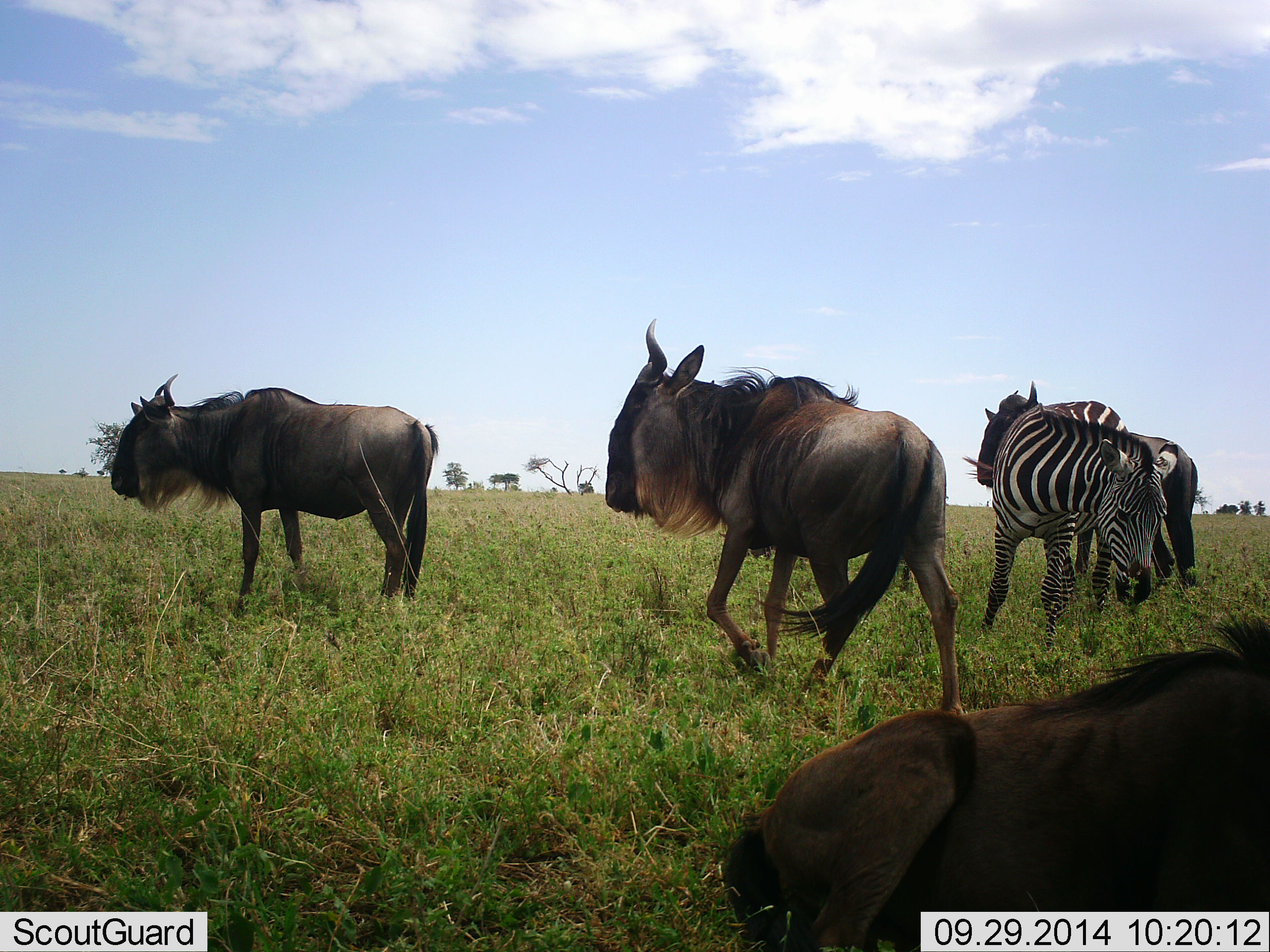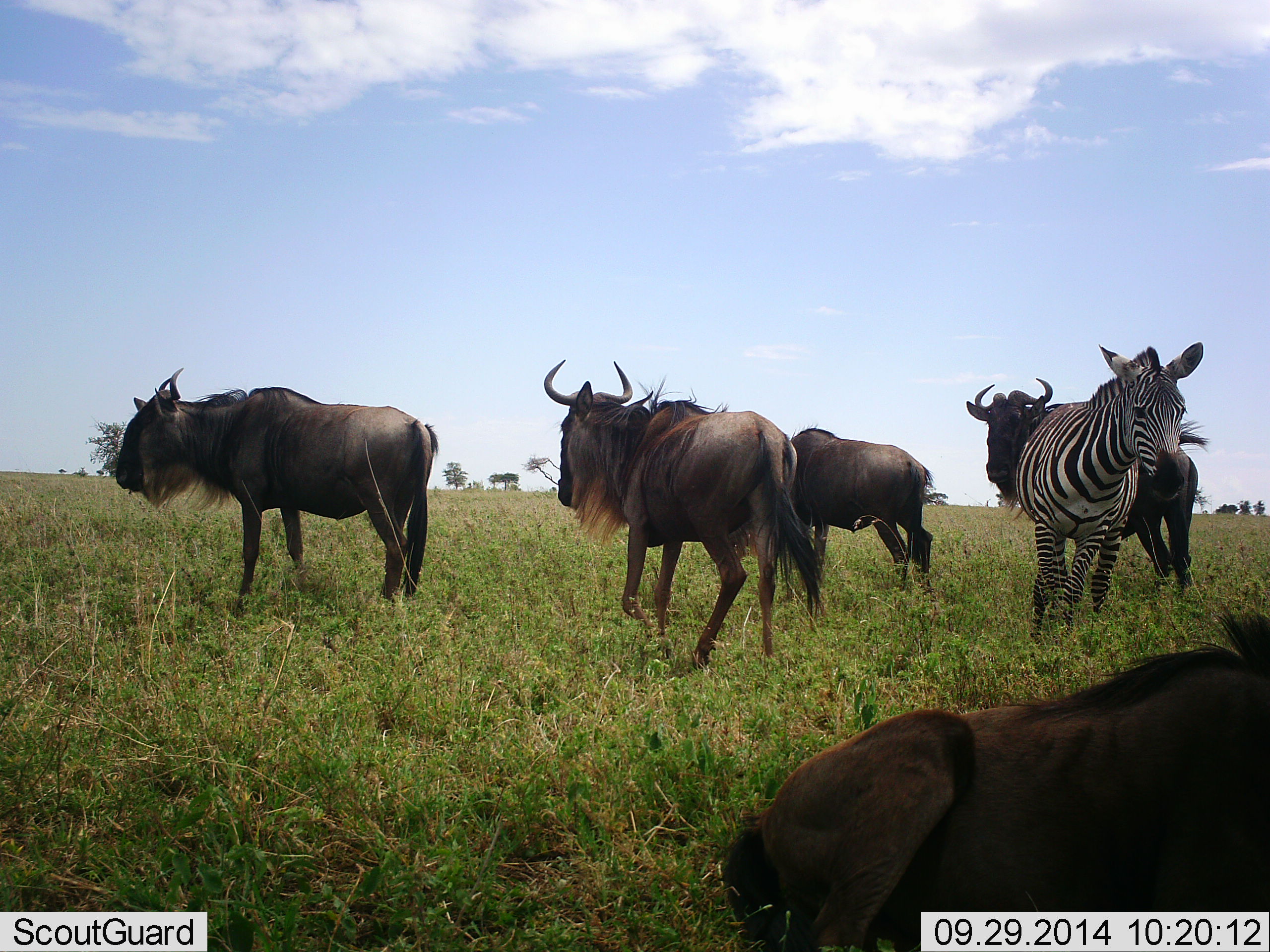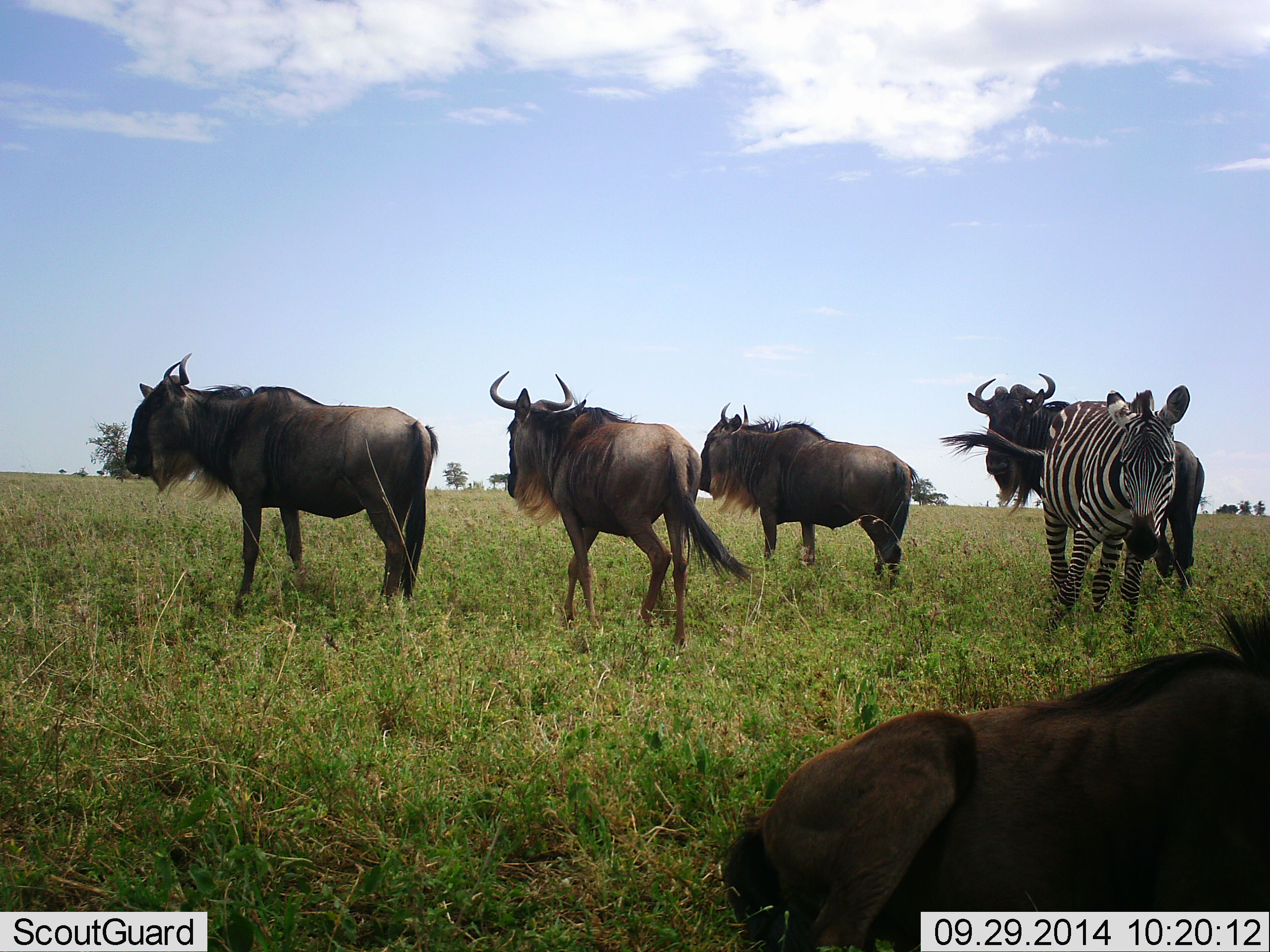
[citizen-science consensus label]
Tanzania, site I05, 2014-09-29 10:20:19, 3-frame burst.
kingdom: Animalia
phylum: Chordata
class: Mammalia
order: Artiodactyla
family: Bovidae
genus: Connochaetes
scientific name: Connochaetes taurinus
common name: blue wildebeest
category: wildebeest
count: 5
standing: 90%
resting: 70%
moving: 70%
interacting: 20%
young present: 0%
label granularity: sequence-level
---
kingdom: Animalia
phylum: Chordata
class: Mammalia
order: Perissodactyla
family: Equidae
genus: Equus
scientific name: Equus quagga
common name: plains zebra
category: zebra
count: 1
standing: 80%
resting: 0%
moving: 20%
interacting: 10%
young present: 0%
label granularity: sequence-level